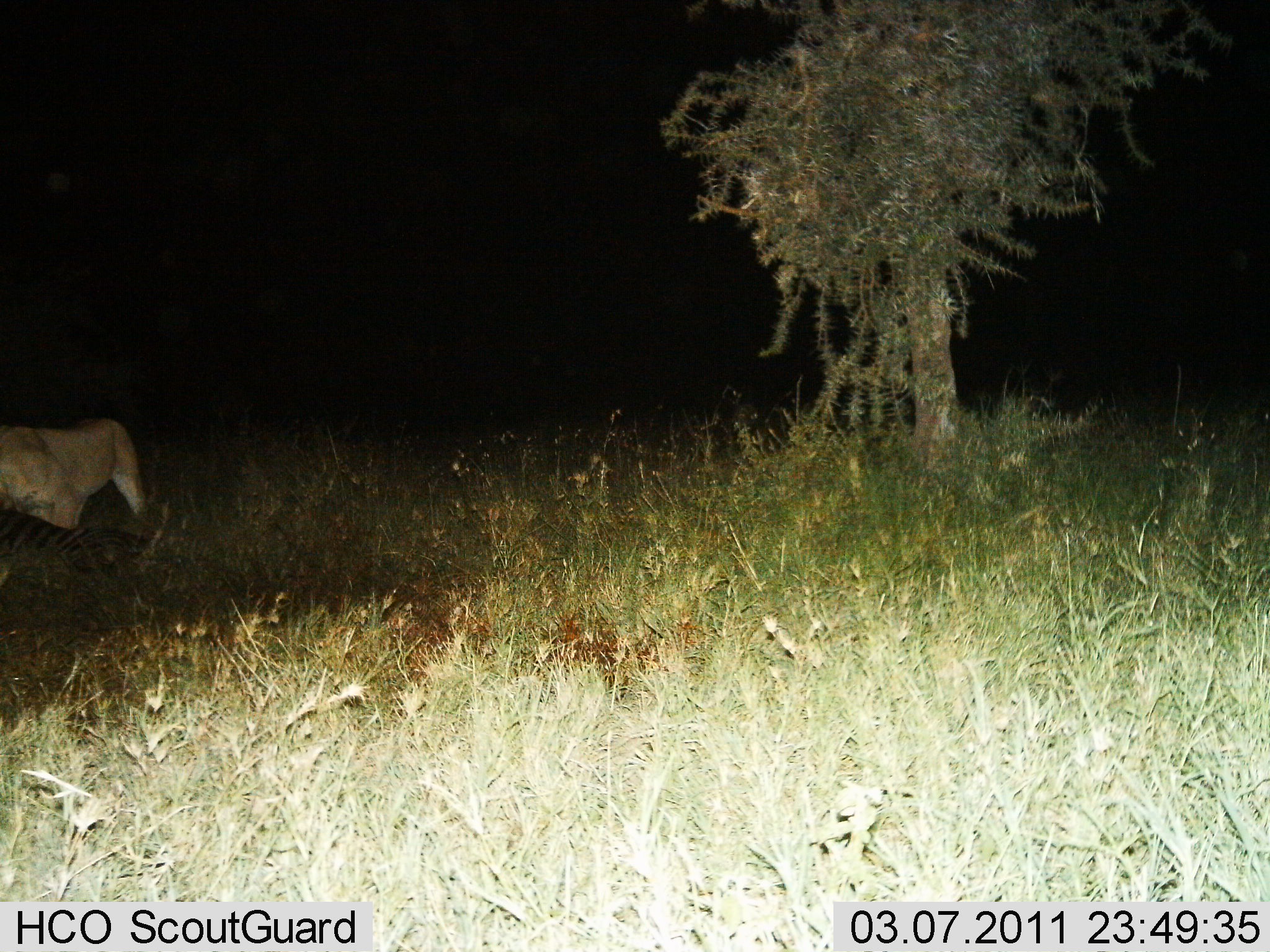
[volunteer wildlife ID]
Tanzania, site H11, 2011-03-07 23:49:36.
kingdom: Animalia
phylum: Chordata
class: Mammalia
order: Carnivora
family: Felidae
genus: Panthera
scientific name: Panthera leo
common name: lion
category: lionfemale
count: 1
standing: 54%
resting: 0%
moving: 23%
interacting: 0%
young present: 0%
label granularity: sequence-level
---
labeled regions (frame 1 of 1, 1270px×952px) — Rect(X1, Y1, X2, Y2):
animal: Rect(1, 420, 151, 530)